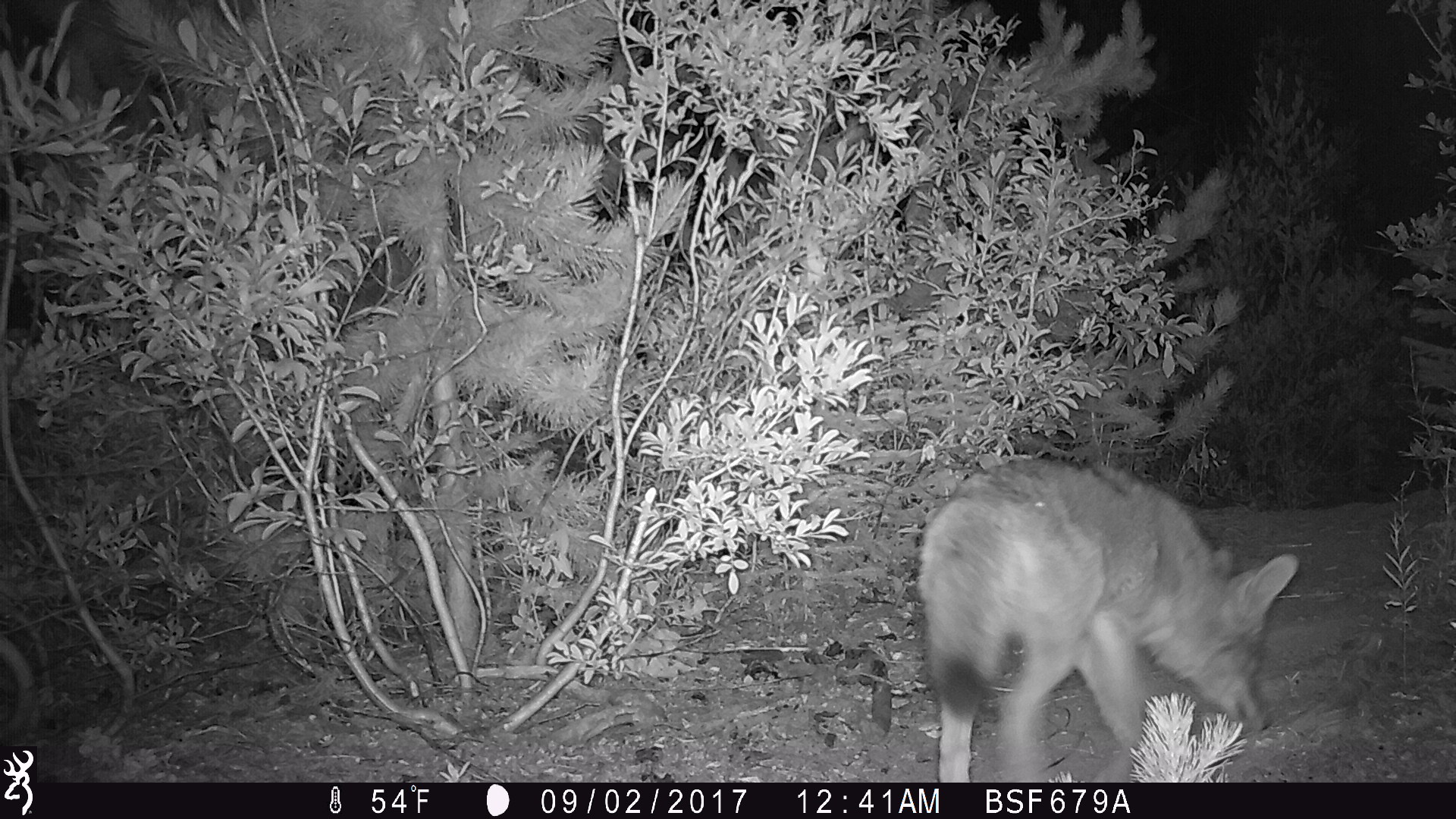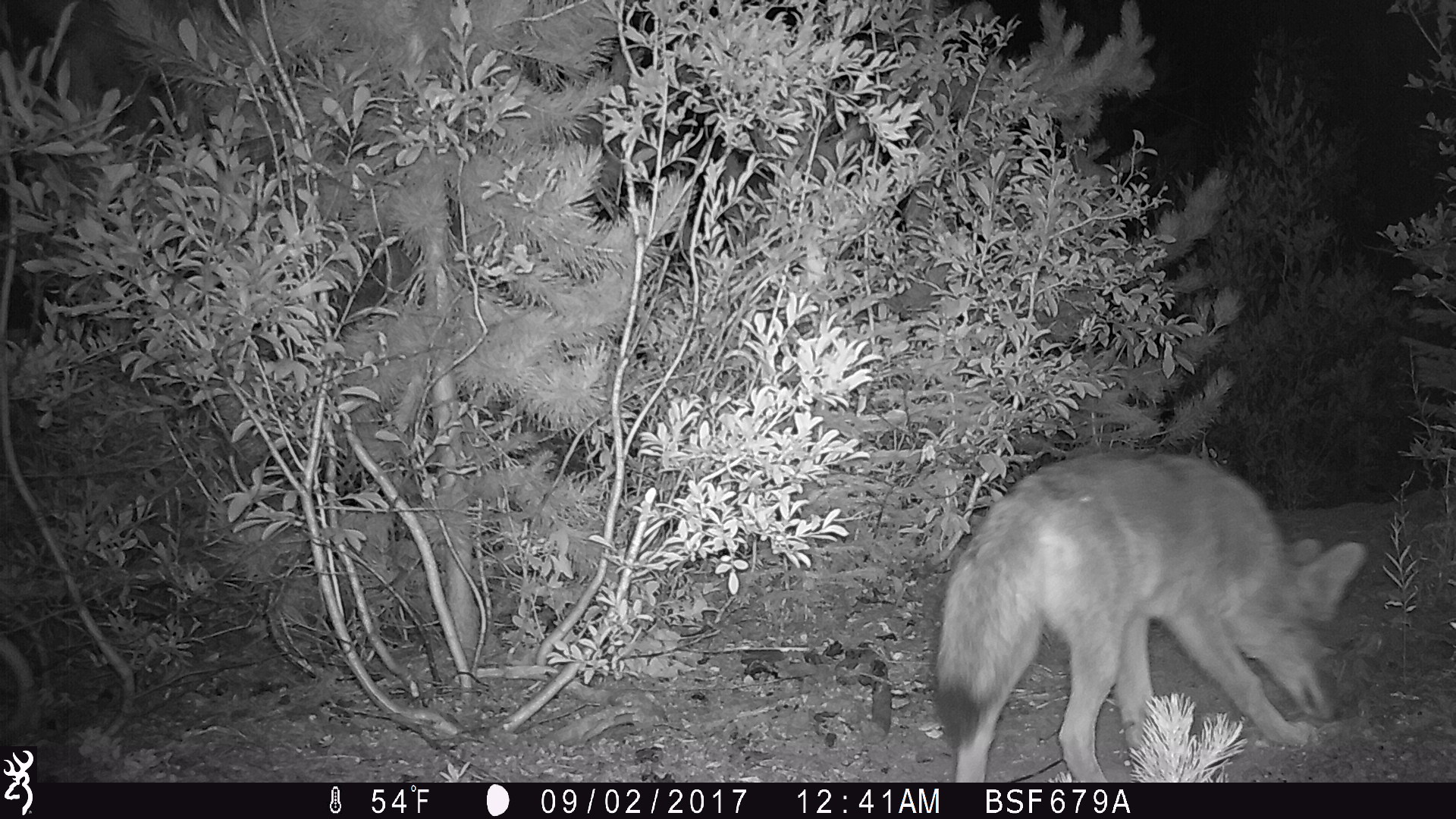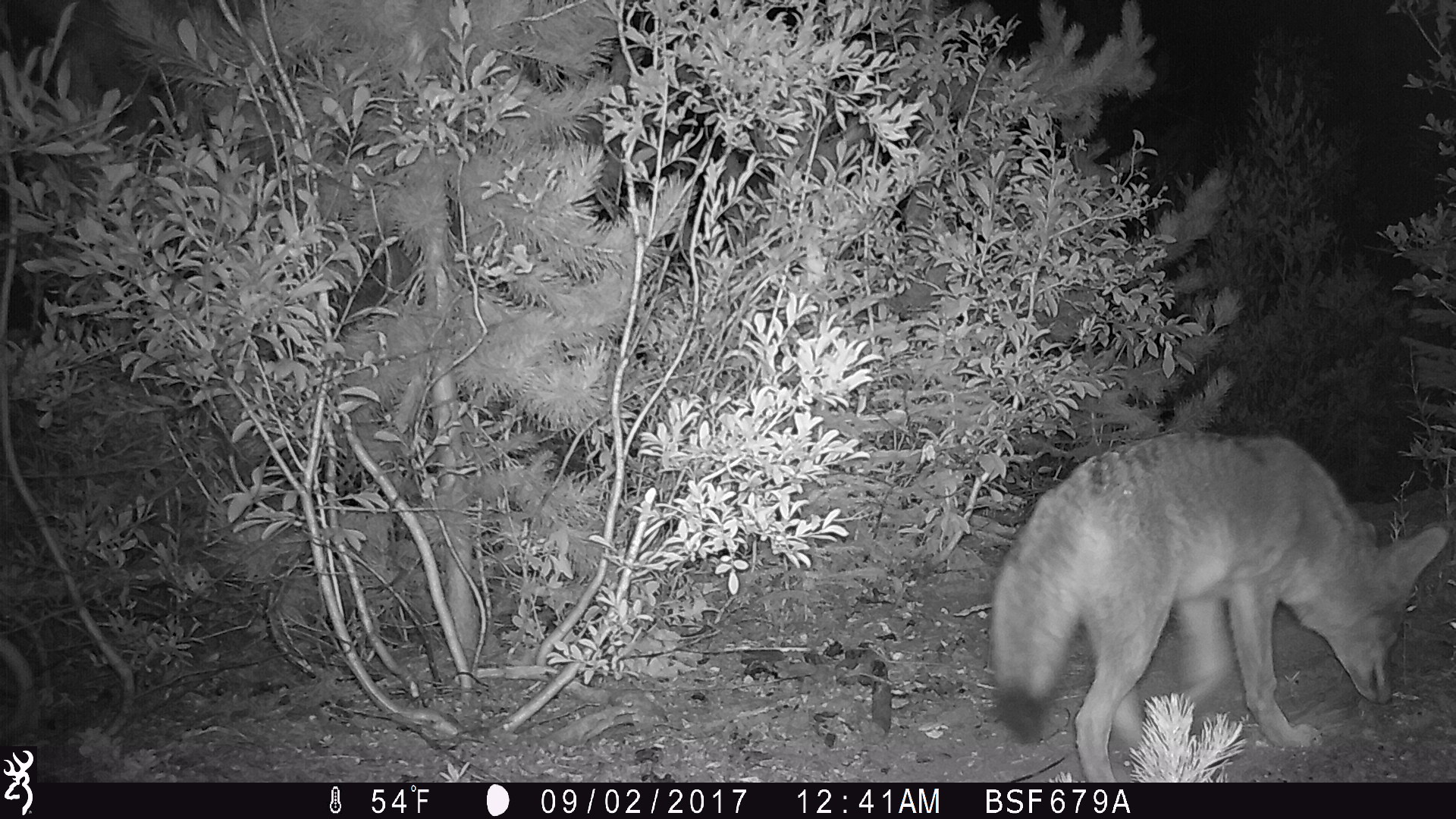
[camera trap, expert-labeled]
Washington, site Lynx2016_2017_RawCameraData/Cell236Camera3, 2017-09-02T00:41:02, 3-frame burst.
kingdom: Animalia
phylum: Chordata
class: Mammalia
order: Carnivora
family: Canidae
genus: Canis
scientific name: Canis latrans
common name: coyote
Canis latrans (coyote). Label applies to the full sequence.